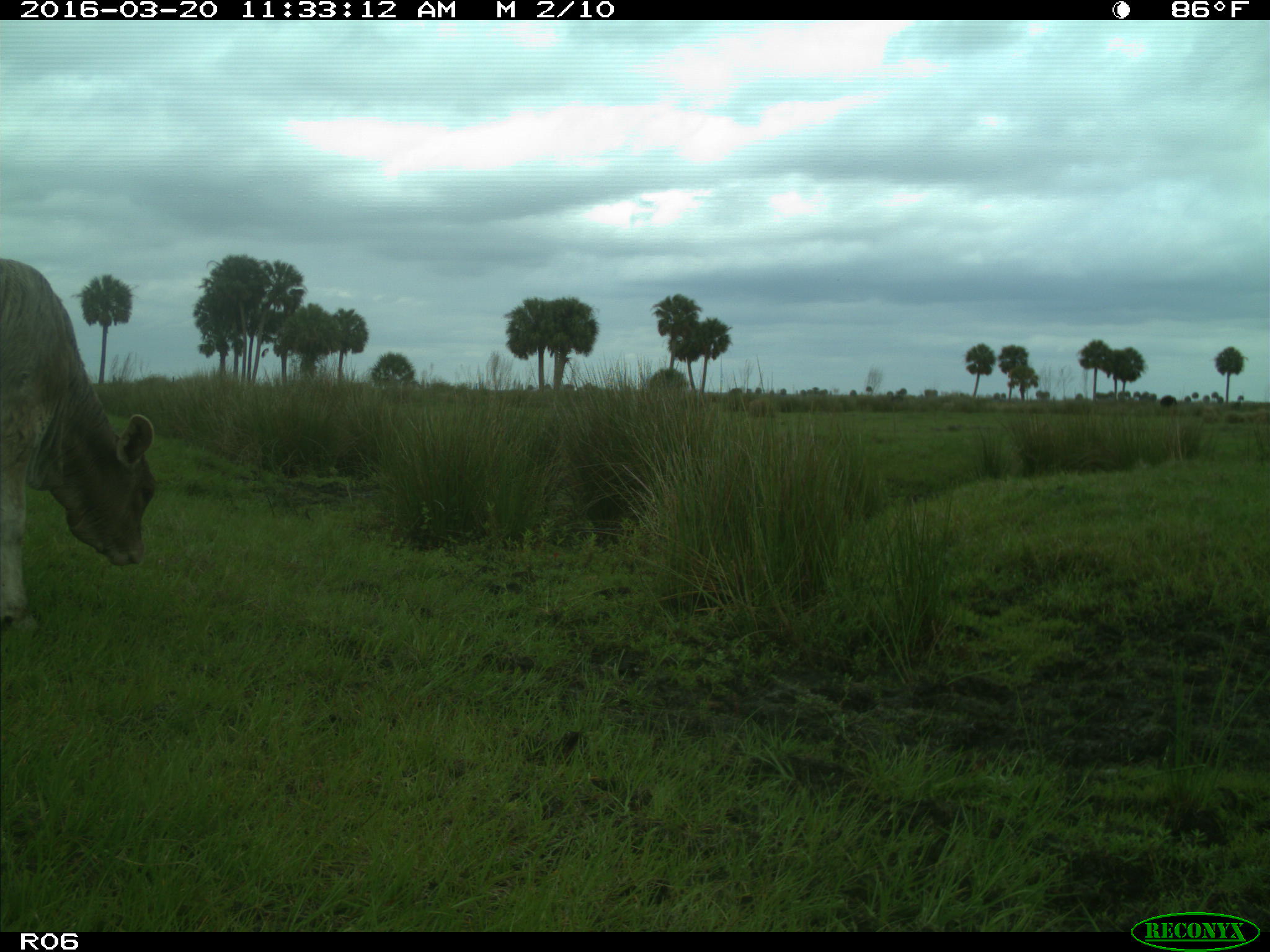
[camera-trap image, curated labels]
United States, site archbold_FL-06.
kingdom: Animalia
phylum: Chordata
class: Mammalia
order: Artiodactyla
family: Bovidae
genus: Bos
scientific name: Bos taurus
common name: domestic cow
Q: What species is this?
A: Bos taurus (domestic cow).